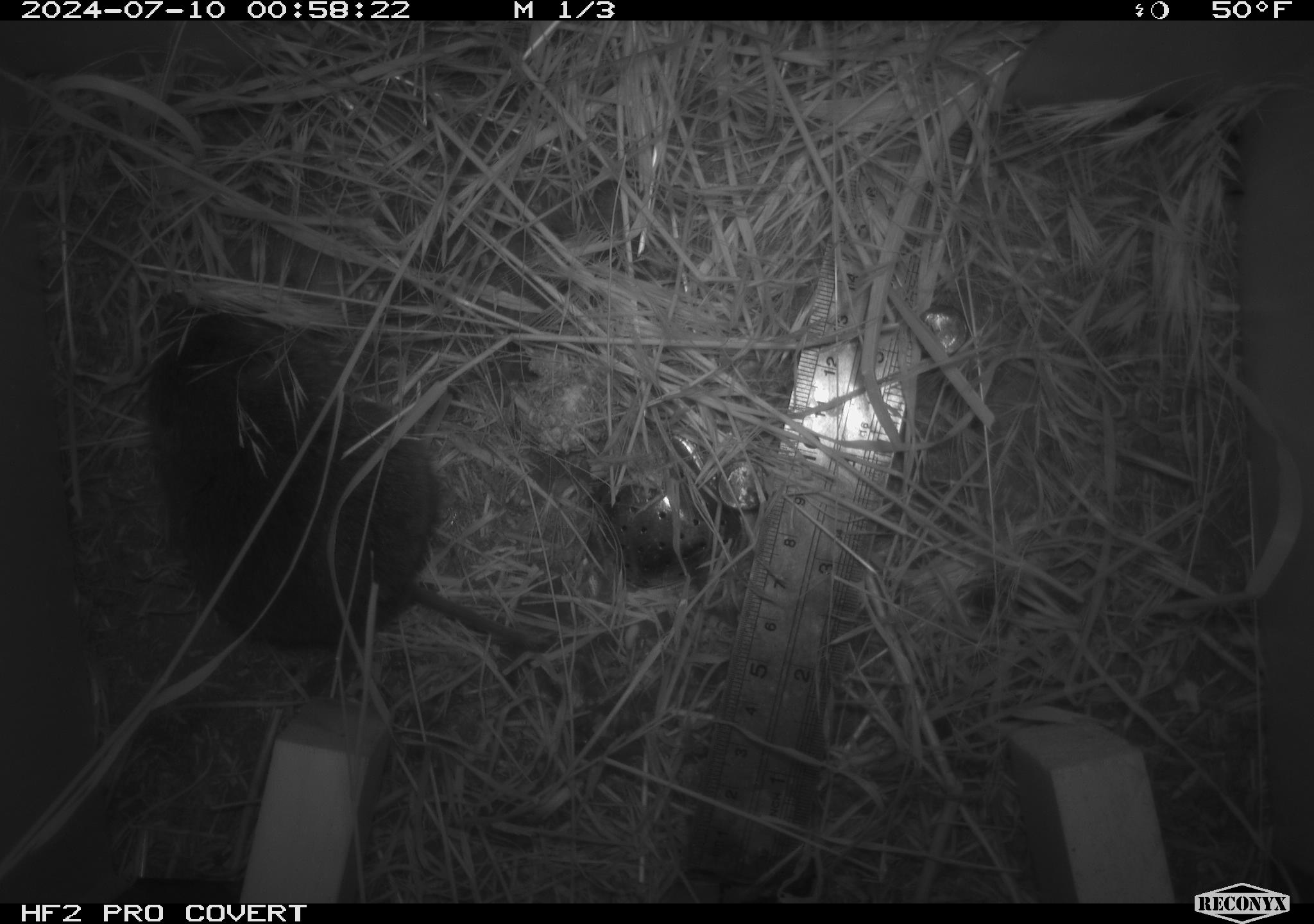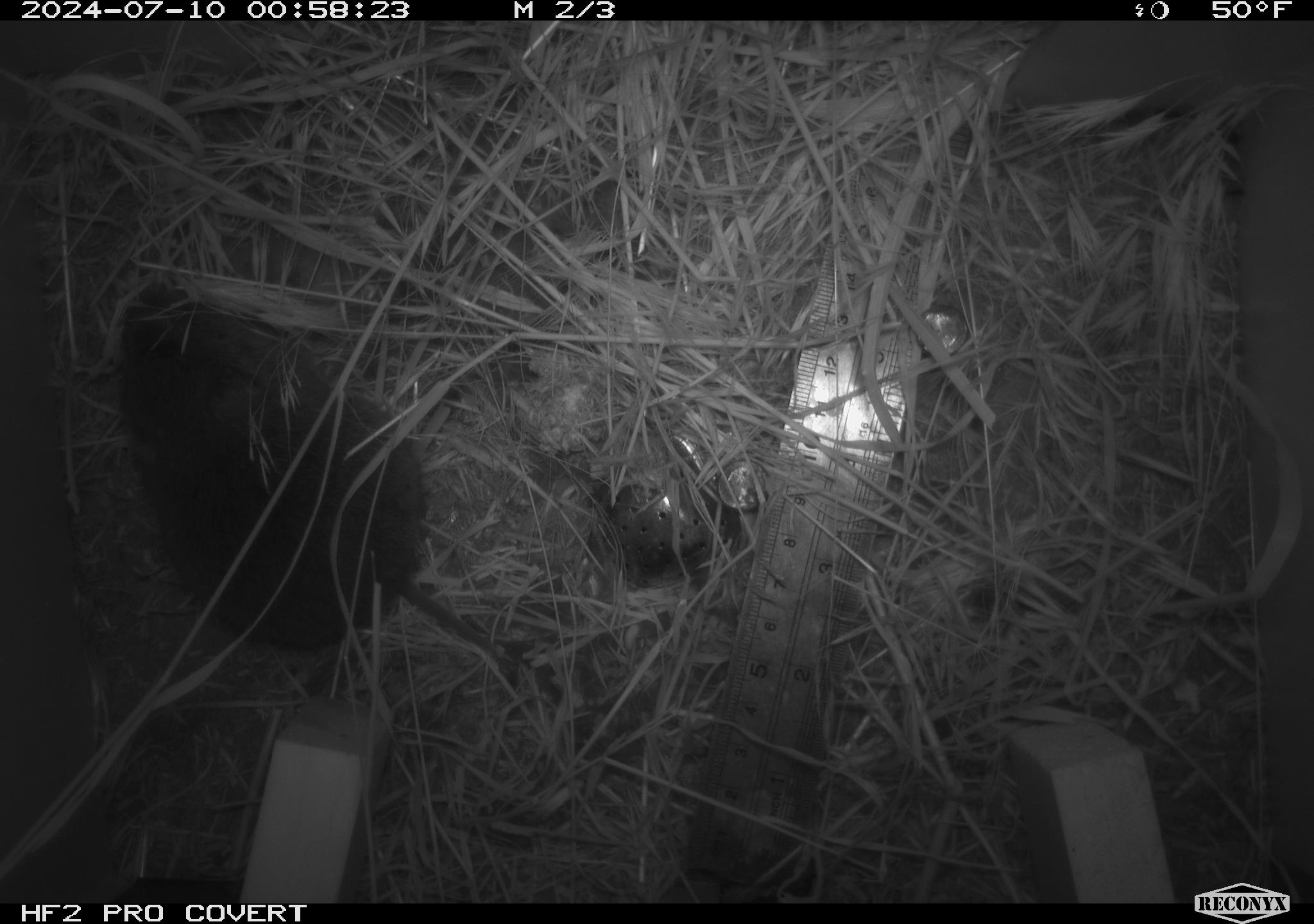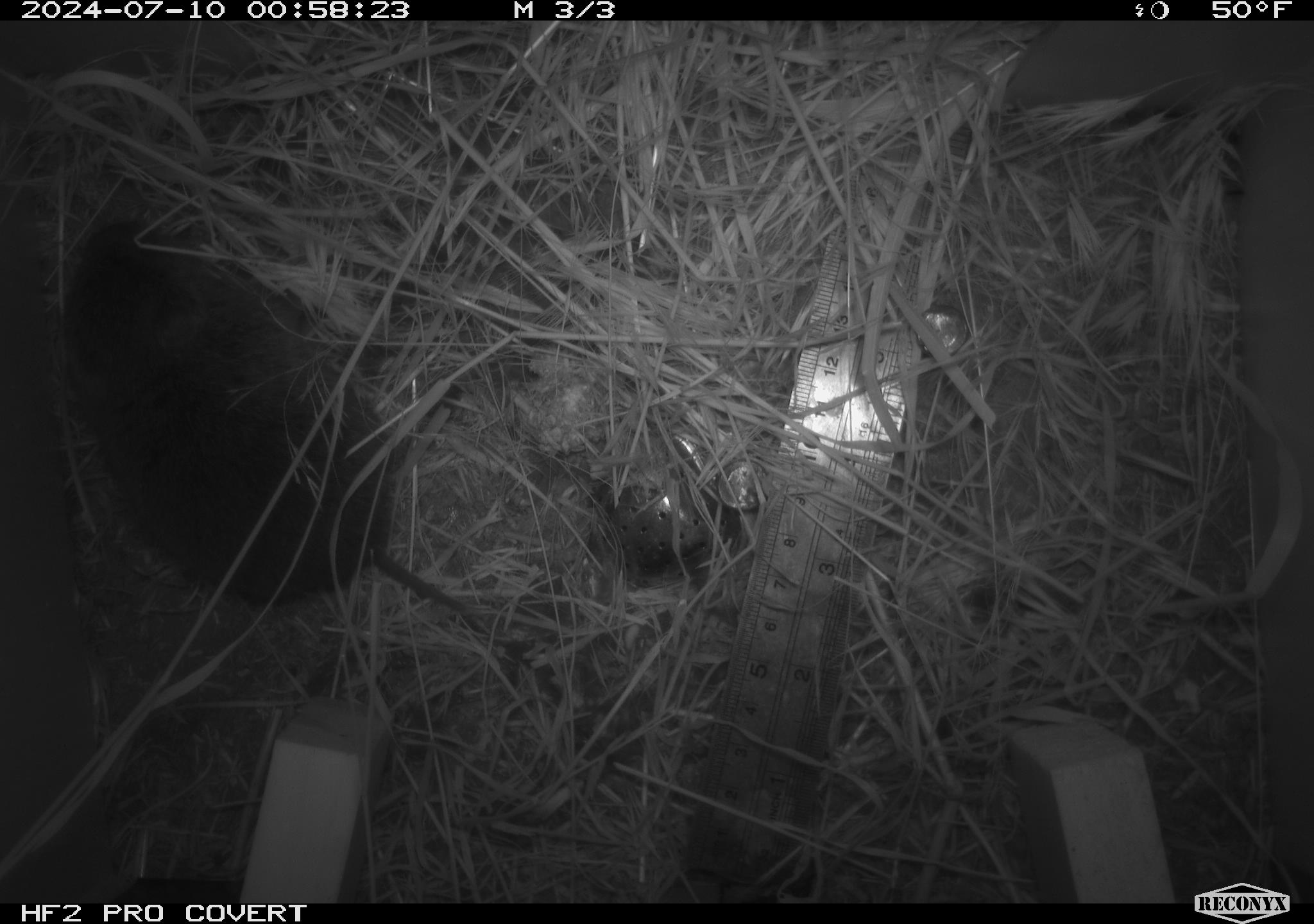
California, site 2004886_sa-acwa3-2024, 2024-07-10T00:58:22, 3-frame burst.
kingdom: Animalia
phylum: Chordata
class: Mammalia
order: Rodentia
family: Cricetidae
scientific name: Arvicolinae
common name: voles, lemmings, and muskrats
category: arvicolinae subfamily